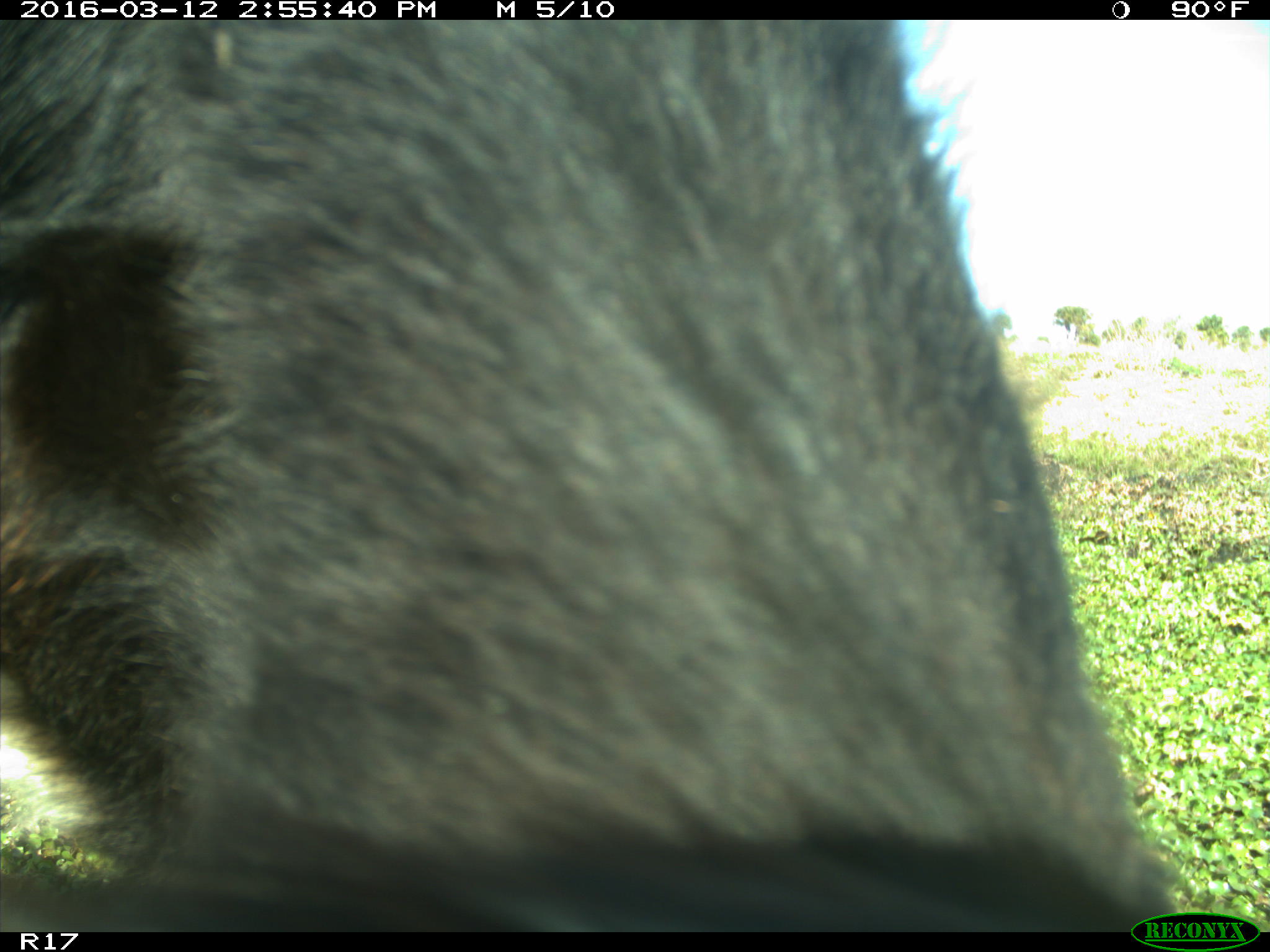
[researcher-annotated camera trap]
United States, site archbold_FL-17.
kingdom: Animalia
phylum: Chordata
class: Mammalia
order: Artiodactyla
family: Bovidae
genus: Bos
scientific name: Bos taurus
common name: domestic cow